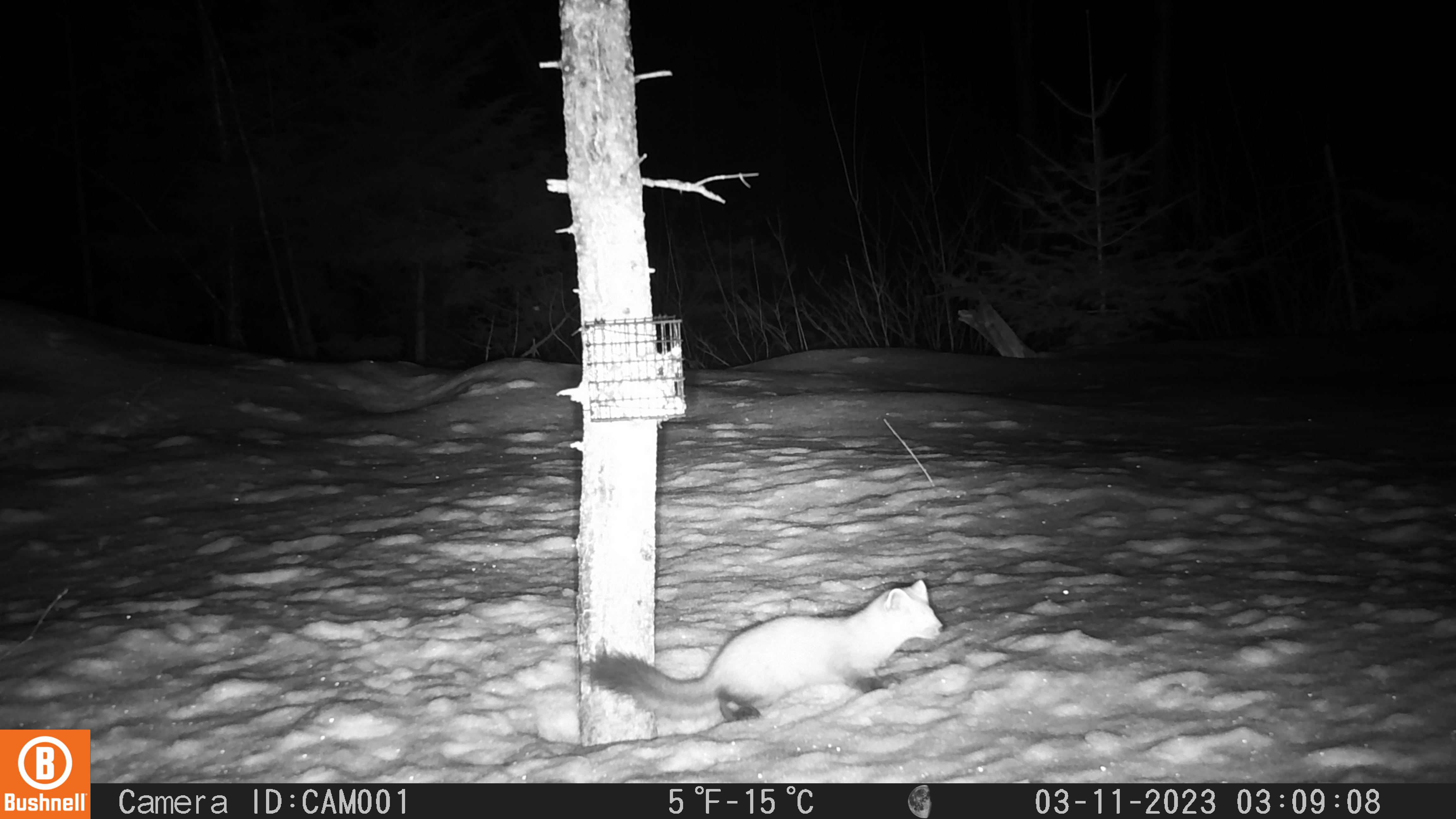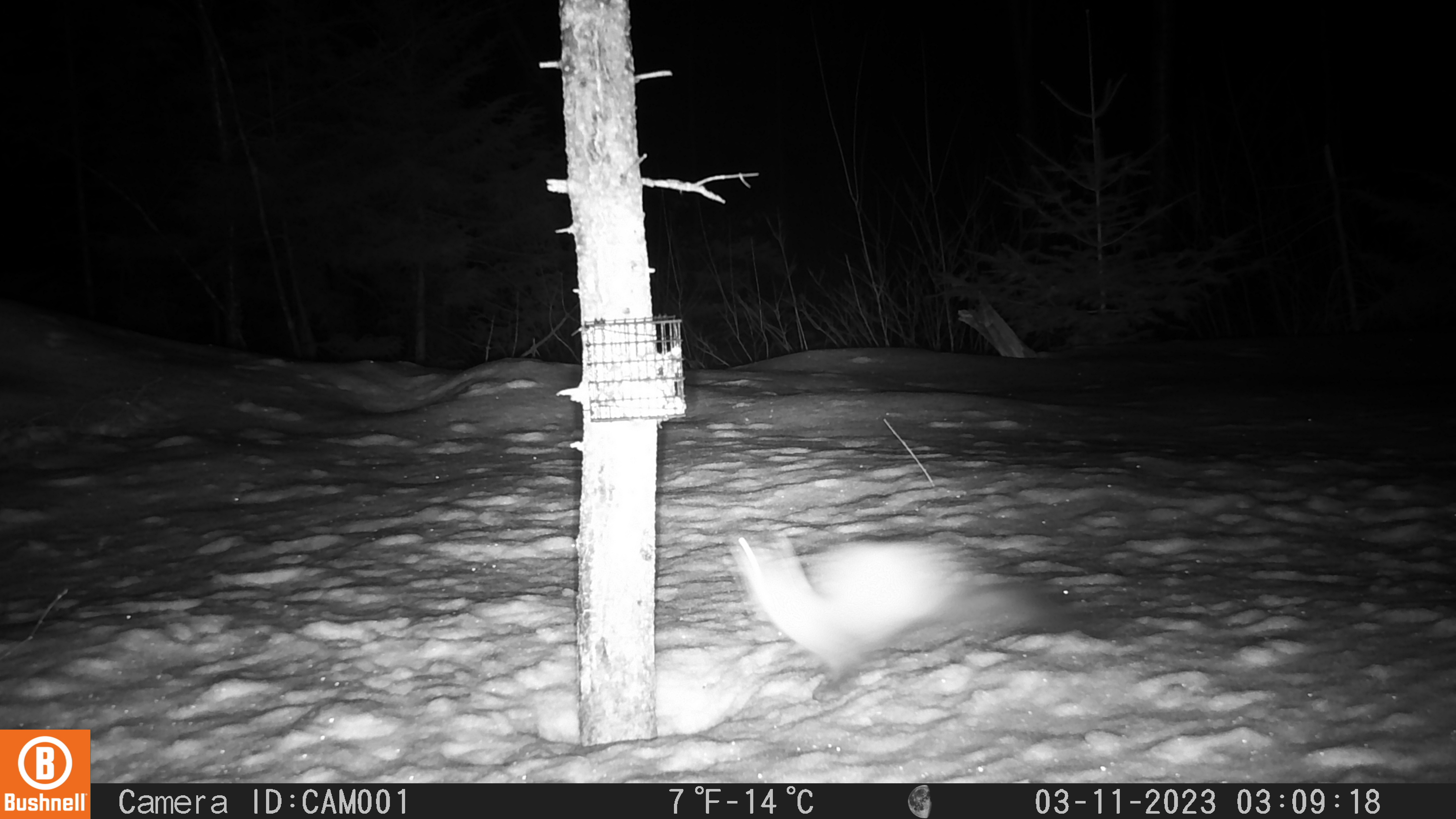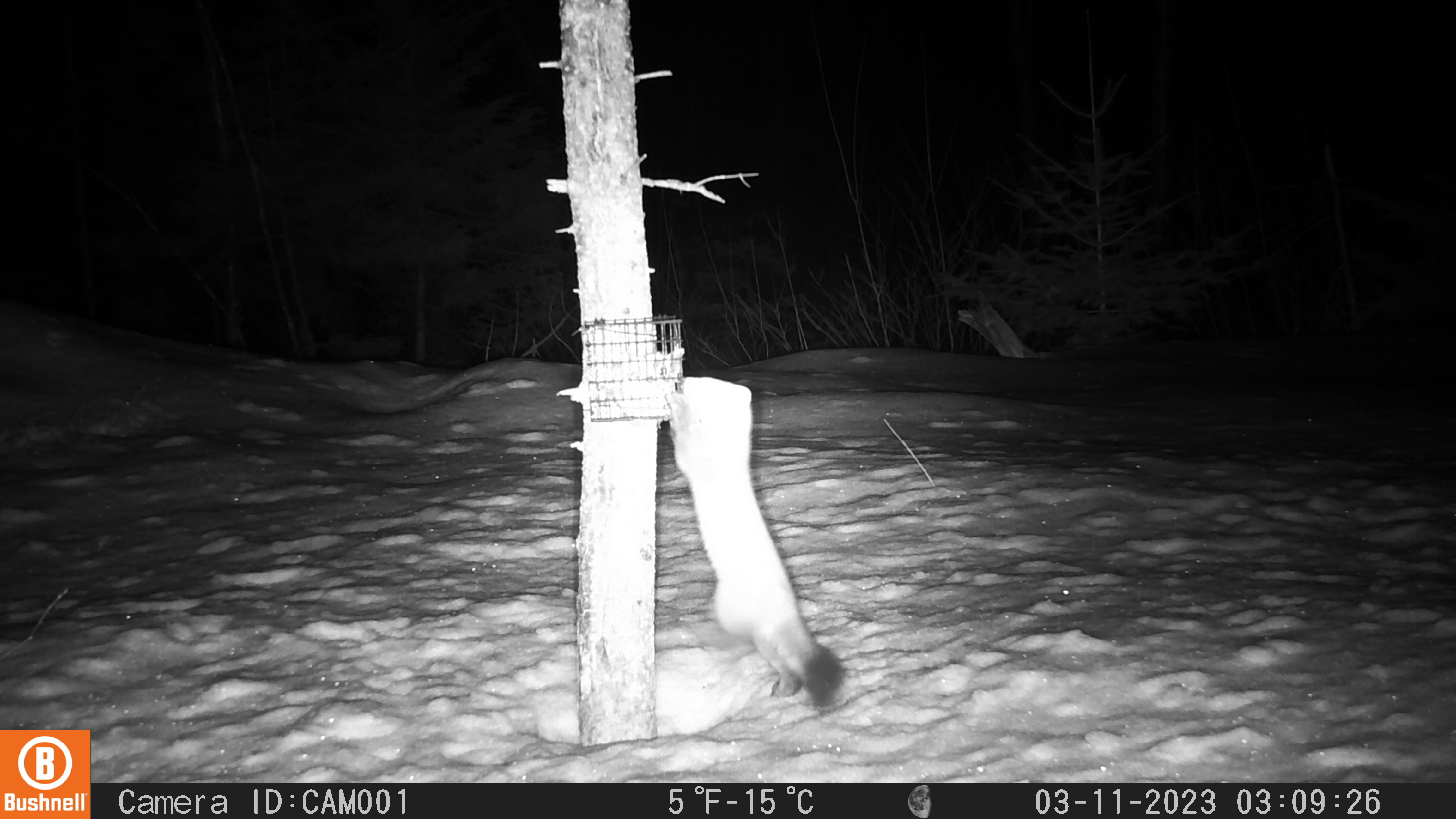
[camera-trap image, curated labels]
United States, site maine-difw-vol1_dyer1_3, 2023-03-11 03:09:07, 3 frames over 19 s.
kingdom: Animalia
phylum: Chordata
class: Mammalia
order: Carnivora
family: Mustelidae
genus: Martes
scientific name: Martes americana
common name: american marten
American marten (Martes americana).